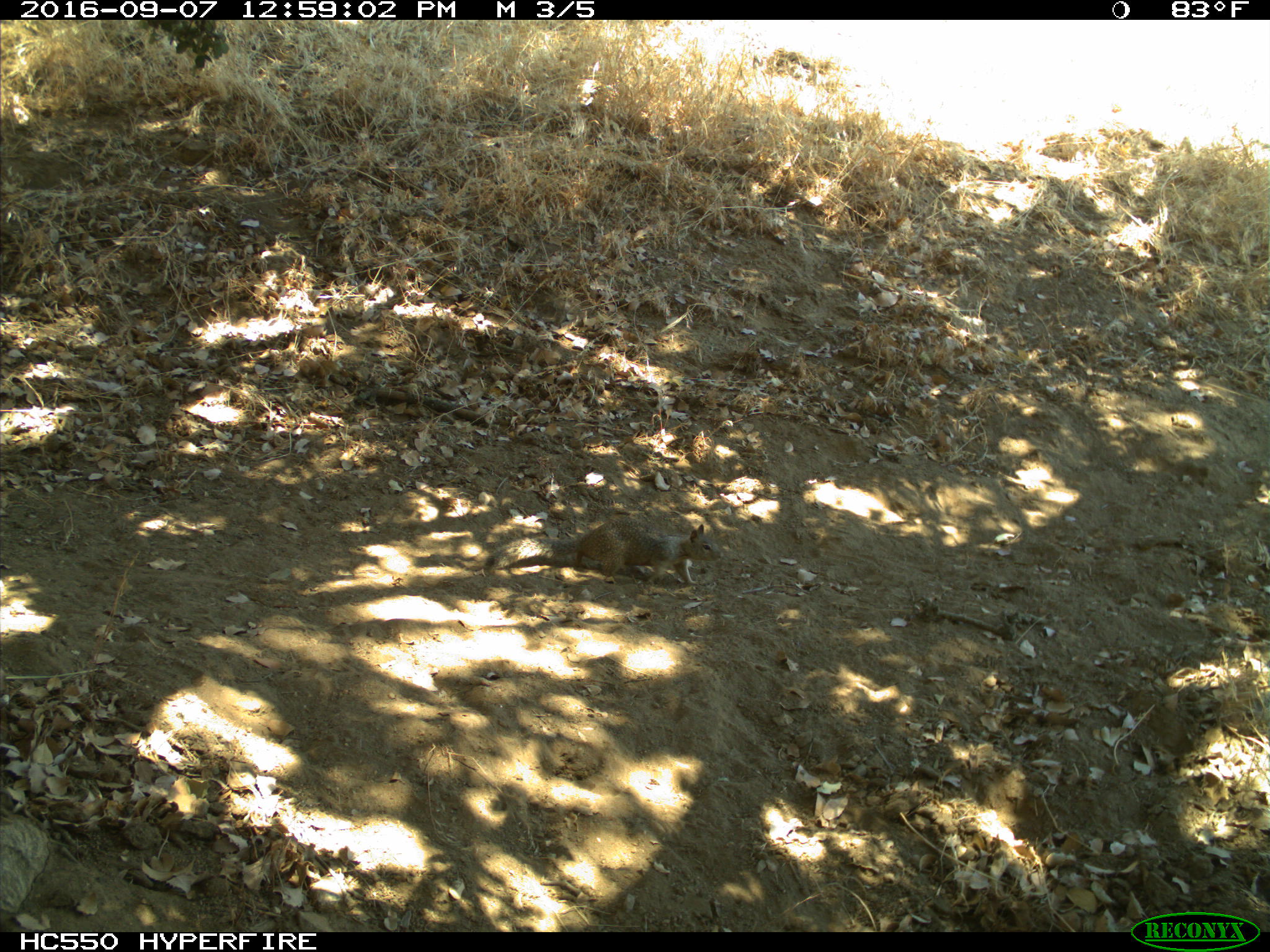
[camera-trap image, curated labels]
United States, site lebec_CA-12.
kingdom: Animalia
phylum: Chordata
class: Mammalia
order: Rodentia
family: Sciuridae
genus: Otospermophilus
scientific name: Otospermophilus beecheyi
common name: california ground squirrel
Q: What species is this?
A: Otospermophilus beecheyi (california ground squirrel).